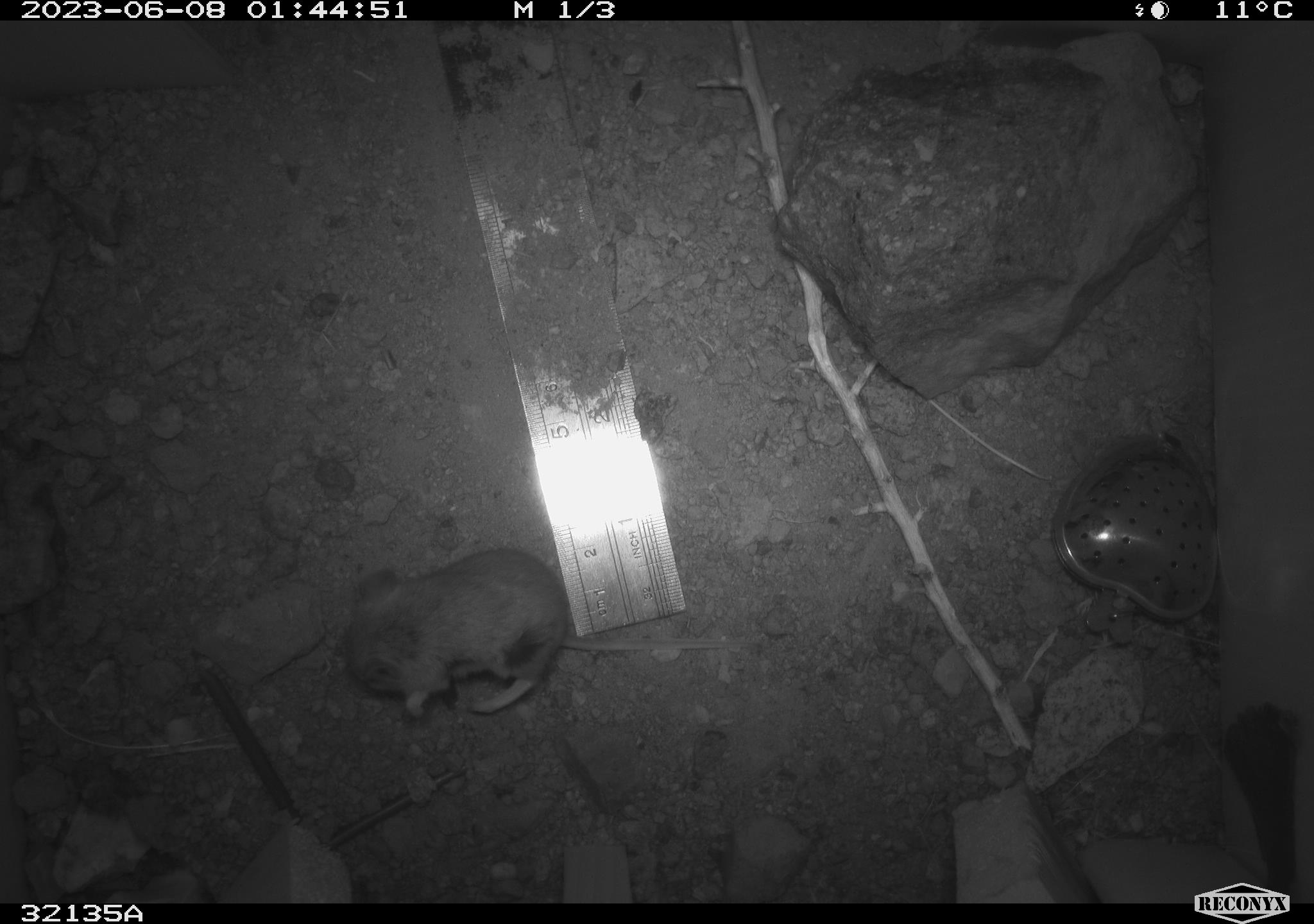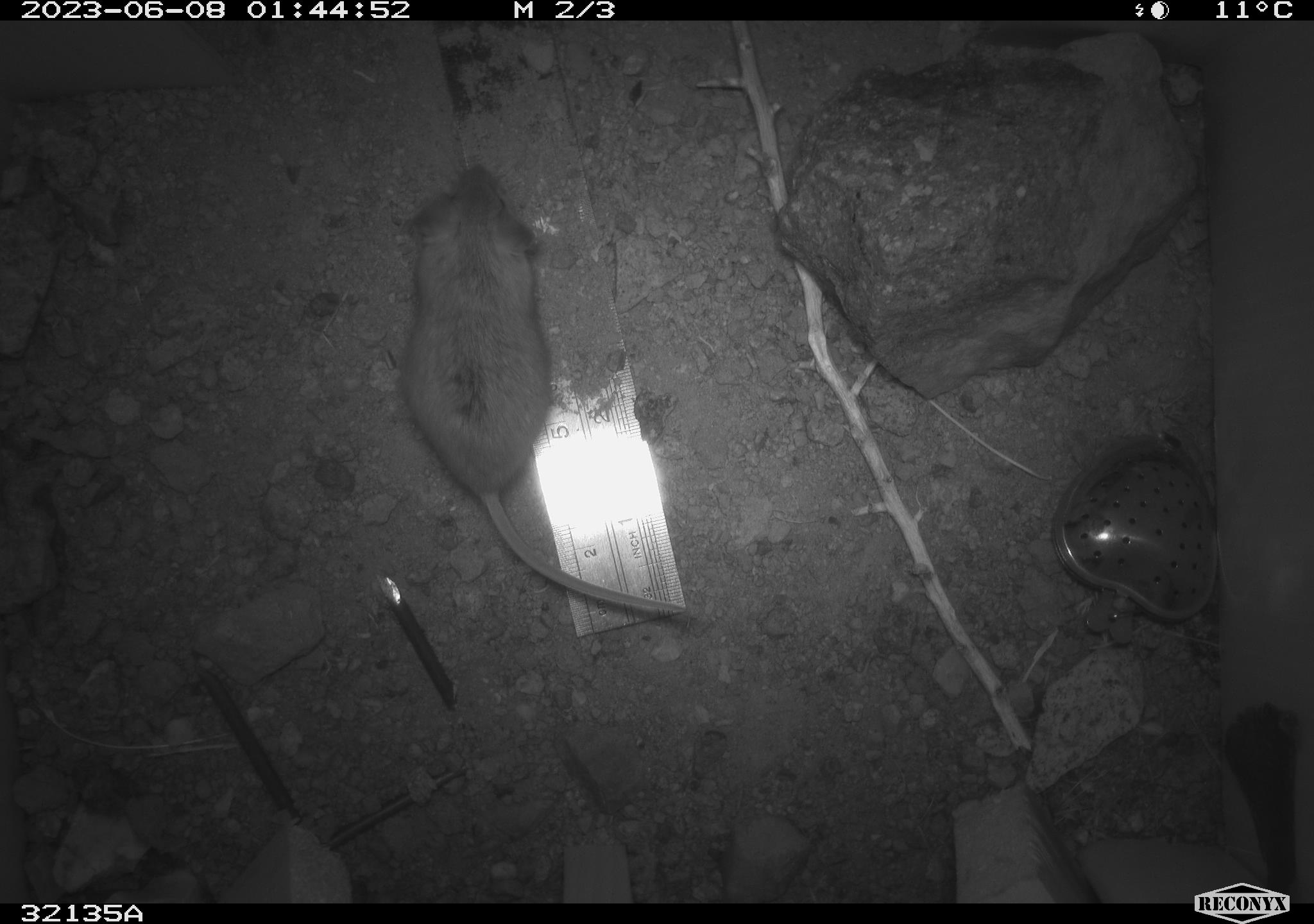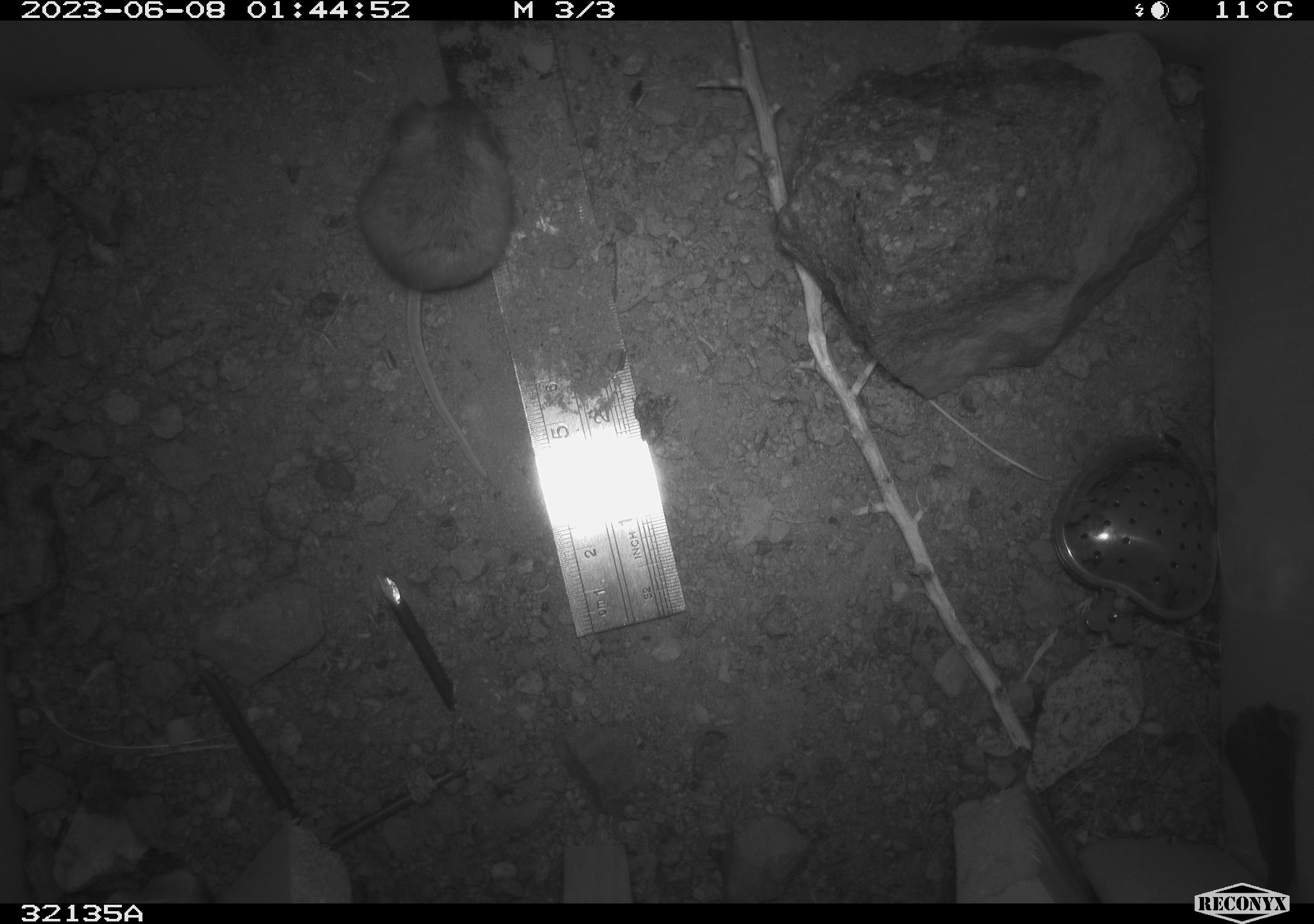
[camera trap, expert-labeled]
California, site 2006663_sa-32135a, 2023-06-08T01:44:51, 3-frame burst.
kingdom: Animalia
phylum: Chordata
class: Mammalia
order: Rodentia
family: Heteromyidae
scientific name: Heteromyidae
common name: kangaroo rats and pocket mice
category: heteromyidae family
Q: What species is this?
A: Heteromyidae family (kangaroo rats and pocket mice) (Heteromyidae).